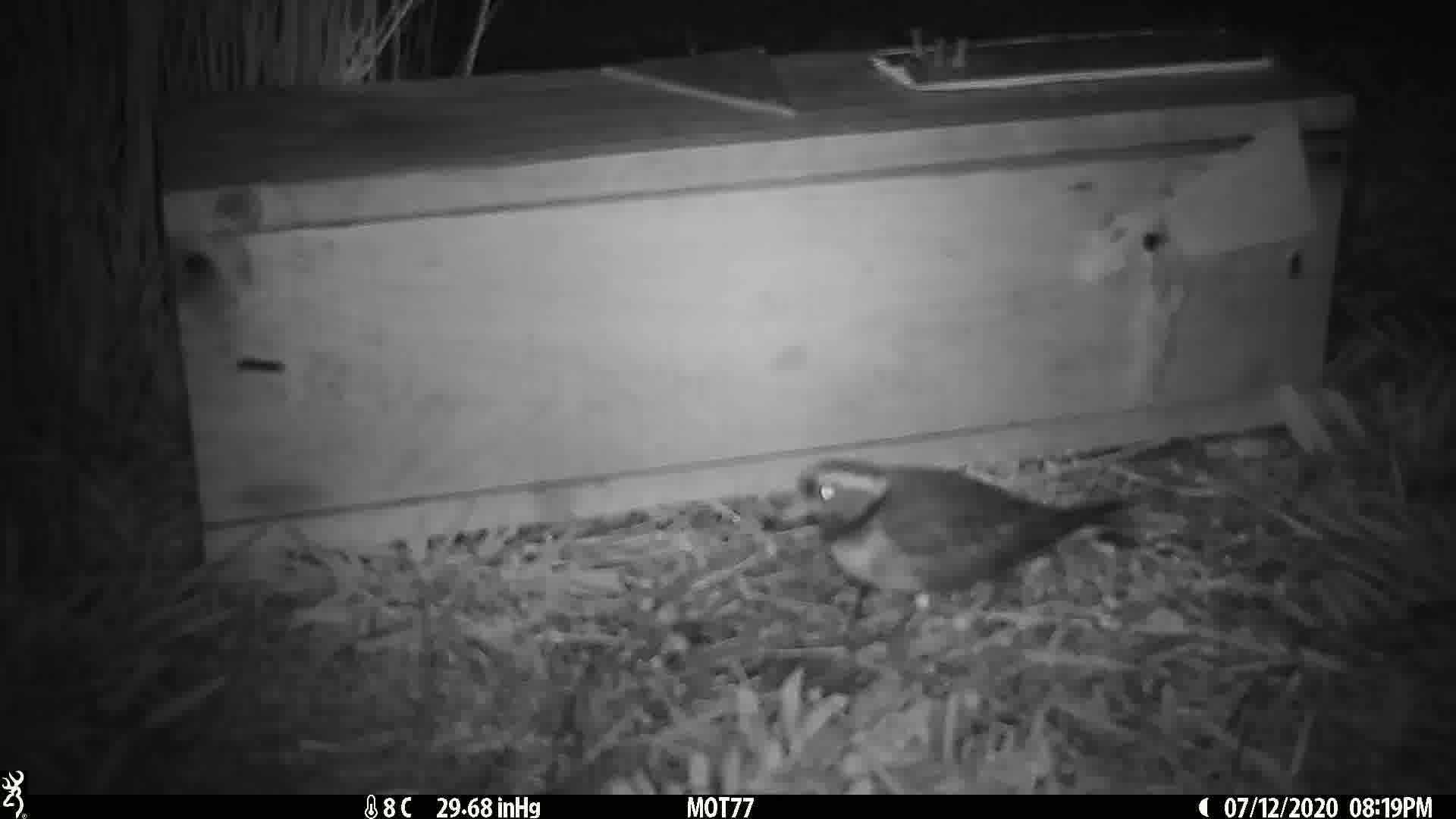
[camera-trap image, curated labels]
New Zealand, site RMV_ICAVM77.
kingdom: Animalia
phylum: Chordata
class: Aves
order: Charadriiformes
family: Charadriidae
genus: Thinornis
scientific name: Thinornis novaeseelandiae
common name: shore plover